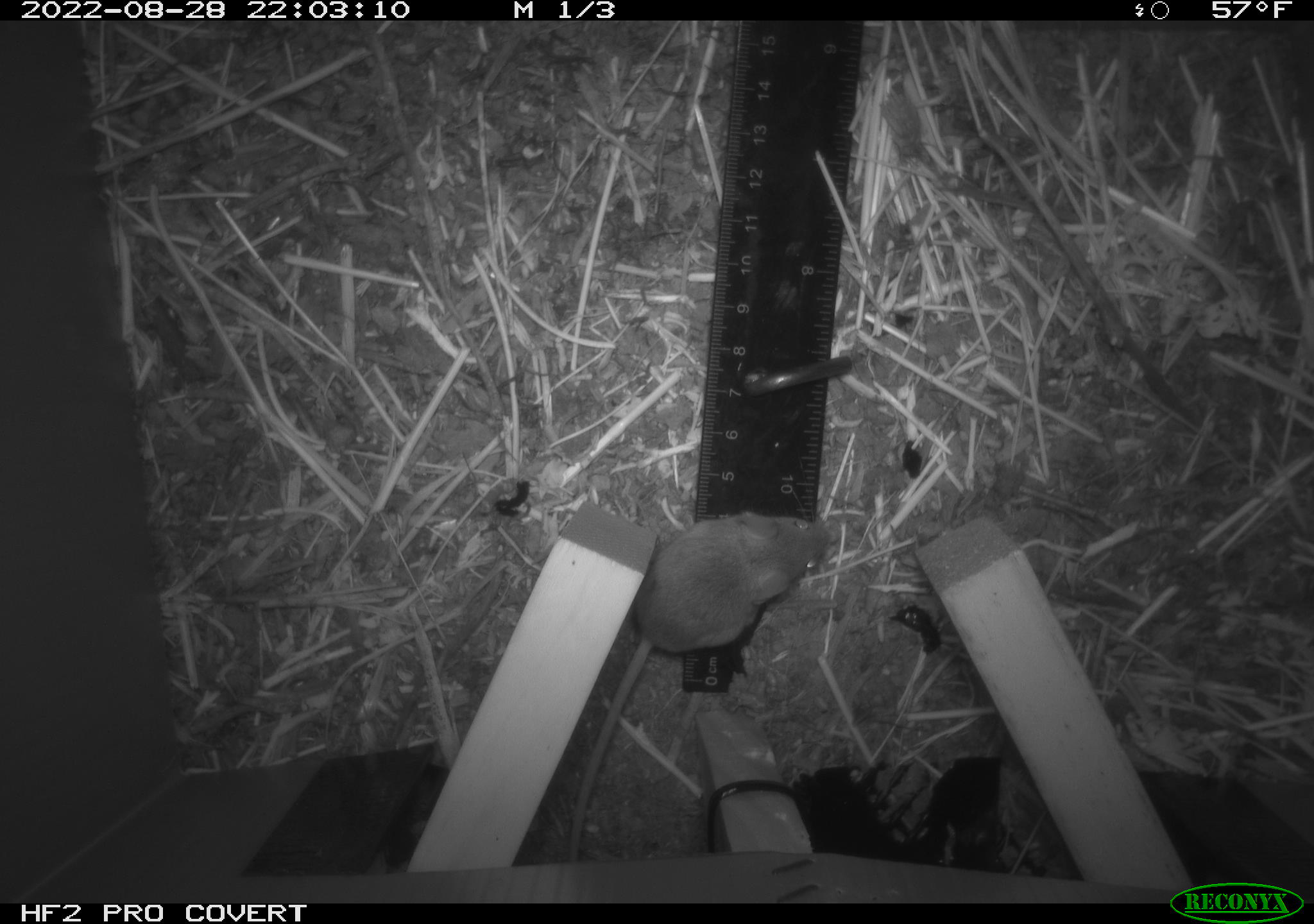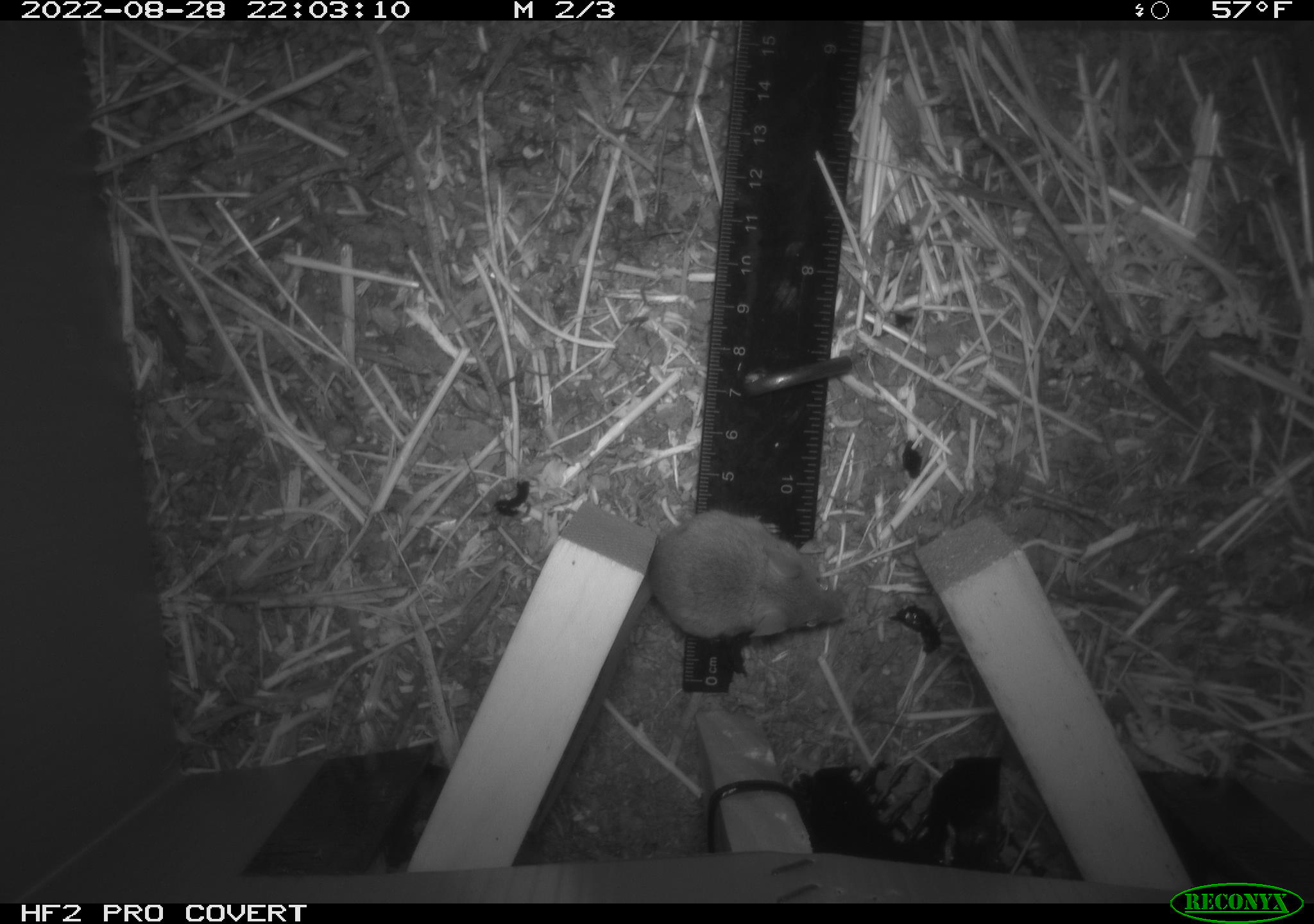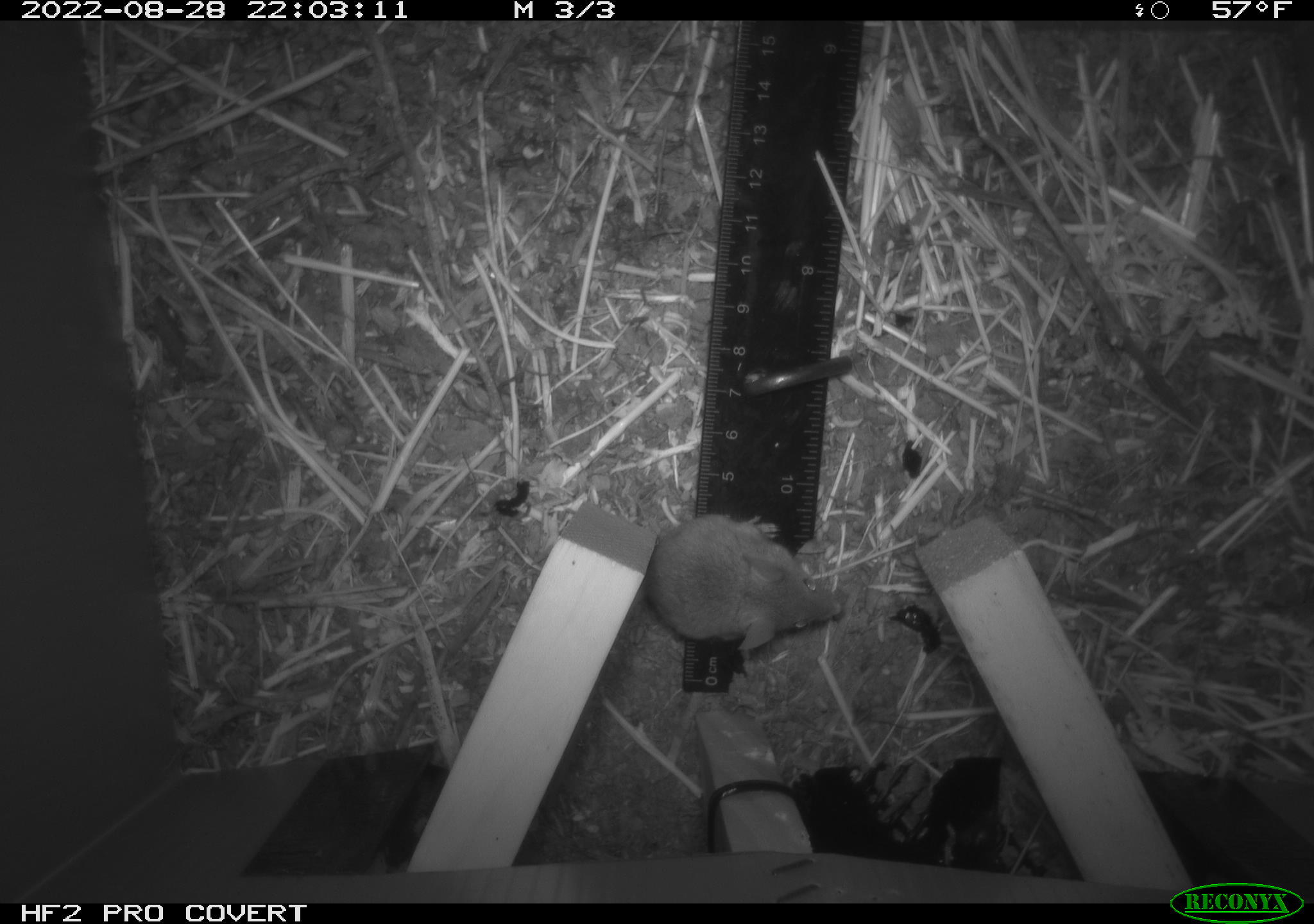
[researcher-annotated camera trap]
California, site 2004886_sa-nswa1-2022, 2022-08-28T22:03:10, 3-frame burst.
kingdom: Animalia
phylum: Chordata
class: Mammalia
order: Rodentia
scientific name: Rodentia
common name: rodent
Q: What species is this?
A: Rodent (Rodentia).